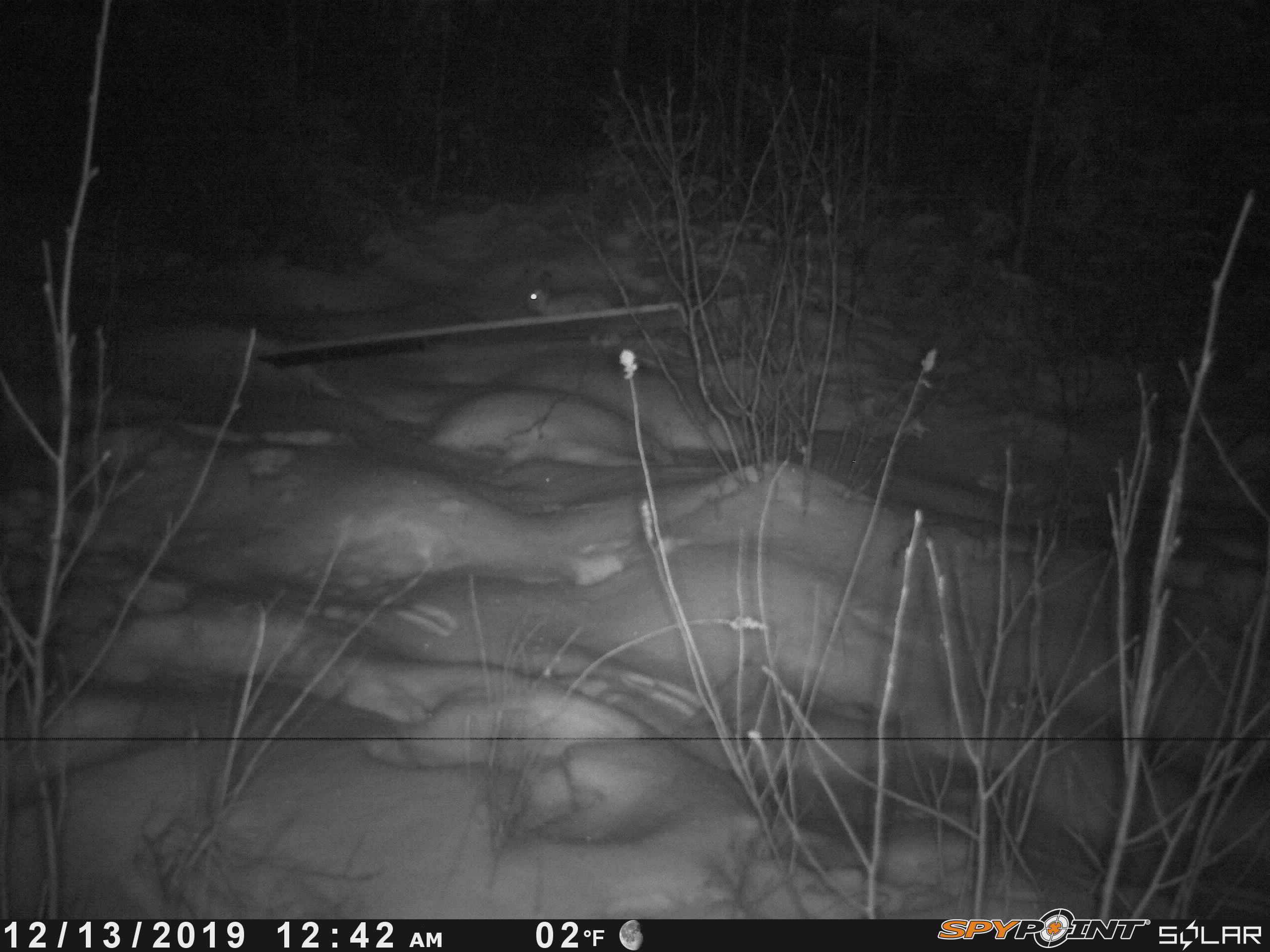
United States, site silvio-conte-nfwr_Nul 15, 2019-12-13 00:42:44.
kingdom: Animalia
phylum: Chordata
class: Mammalia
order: Lagomorpha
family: Leporidae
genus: Lepus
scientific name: Lepus americanus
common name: snowshoe hare